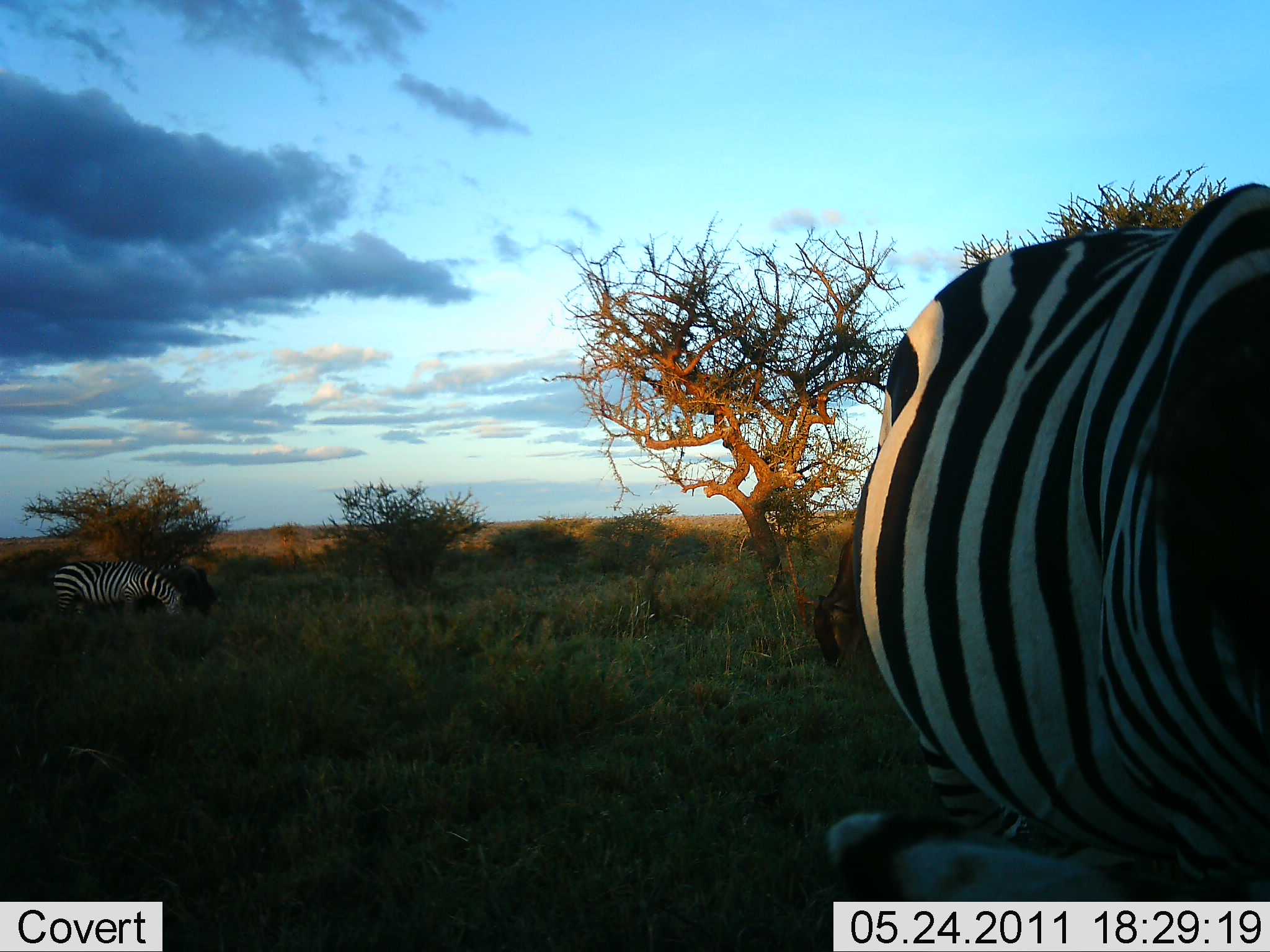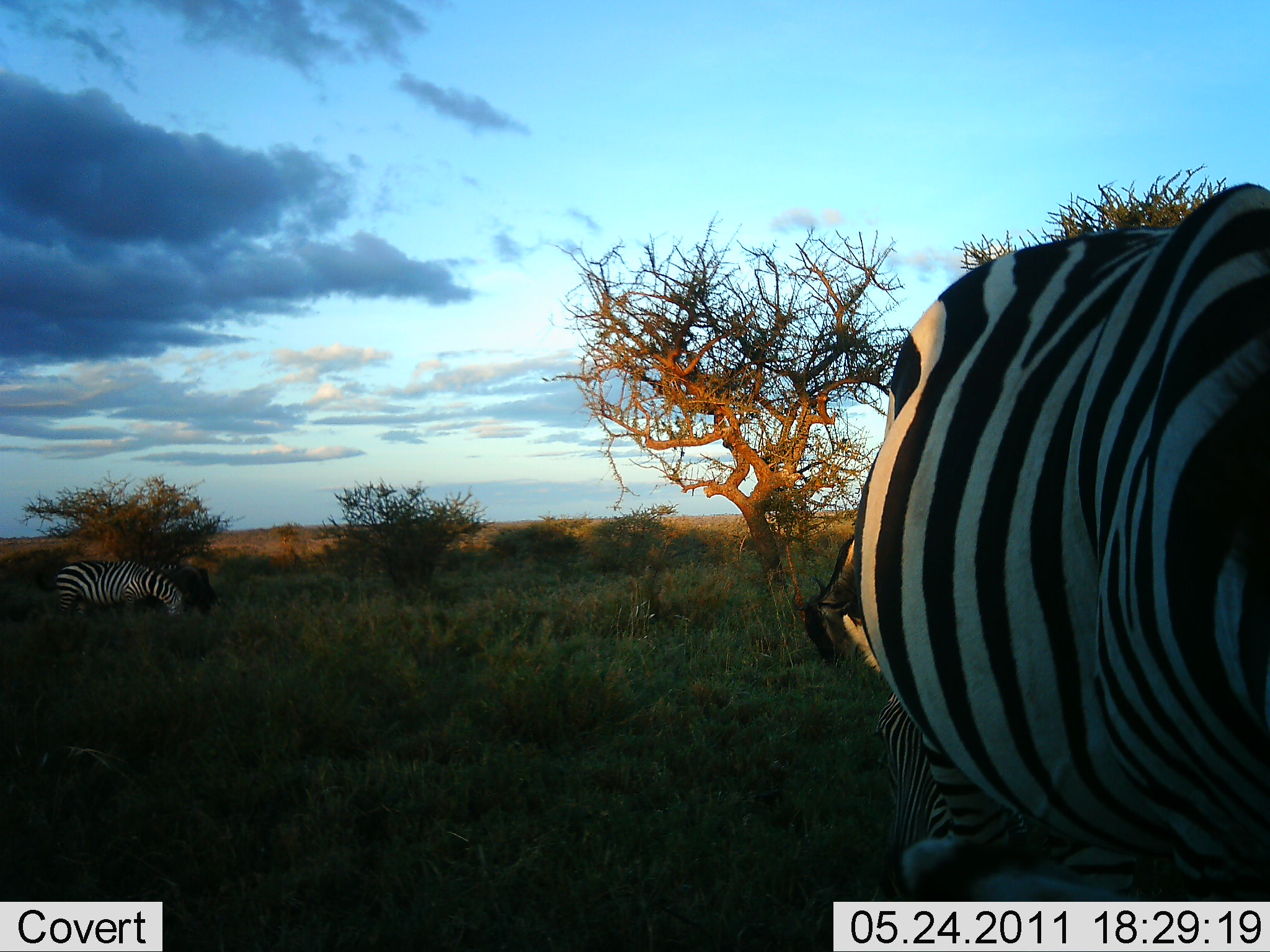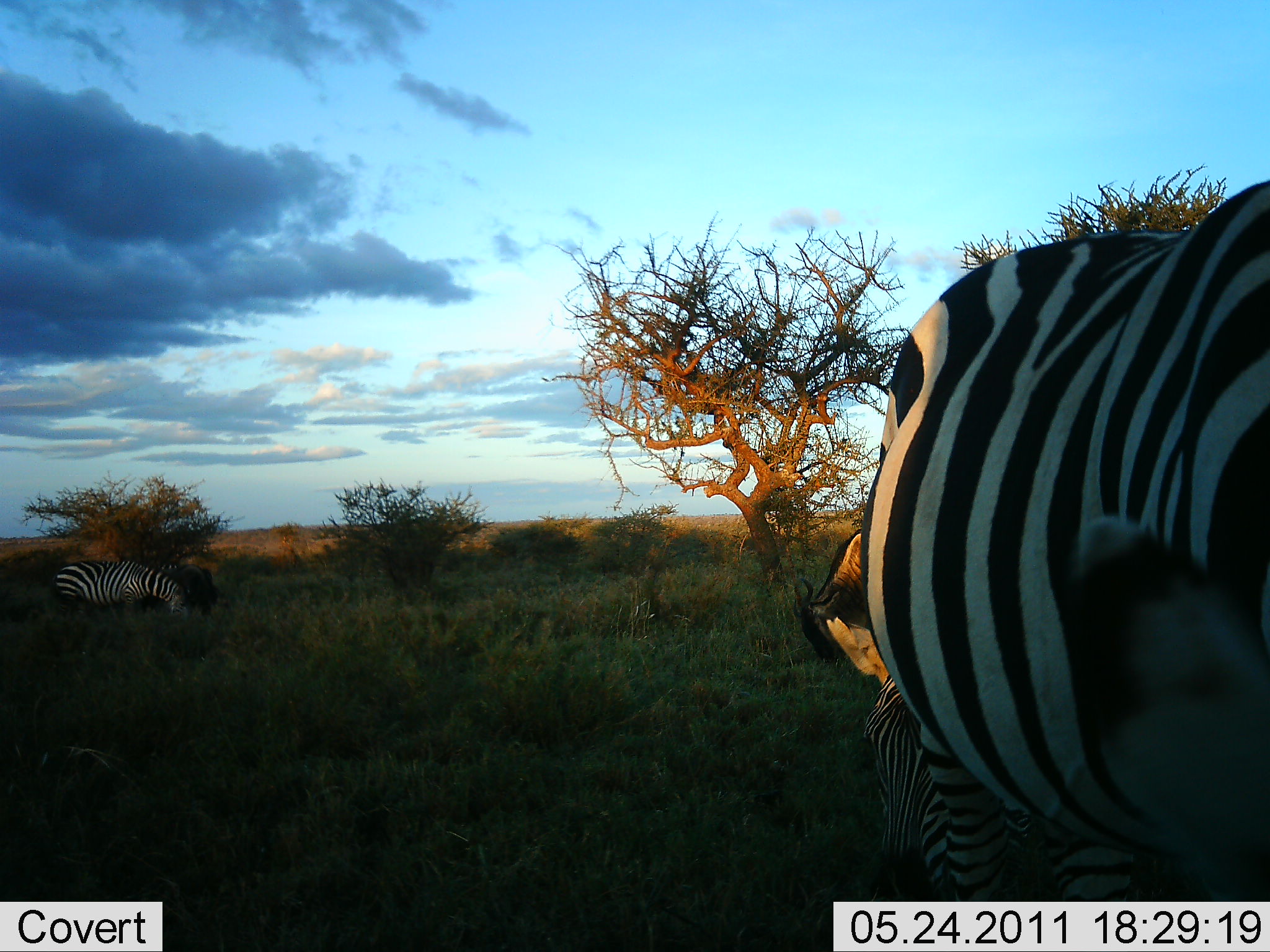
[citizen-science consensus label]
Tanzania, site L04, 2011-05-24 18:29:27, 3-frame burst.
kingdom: Animalia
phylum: Chordata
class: Mammalia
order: Perissodactyla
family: Equidae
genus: Equus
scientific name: Equus quagga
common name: plains zebra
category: zebra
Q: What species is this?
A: Zebra (plains zebra) (Equus quagga).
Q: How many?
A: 3.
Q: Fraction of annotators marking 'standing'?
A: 44%.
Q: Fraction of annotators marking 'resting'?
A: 19%.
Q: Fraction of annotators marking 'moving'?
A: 6%.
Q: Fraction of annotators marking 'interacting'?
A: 6%.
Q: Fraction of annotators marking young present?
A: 0%.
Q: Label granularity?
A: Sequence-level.